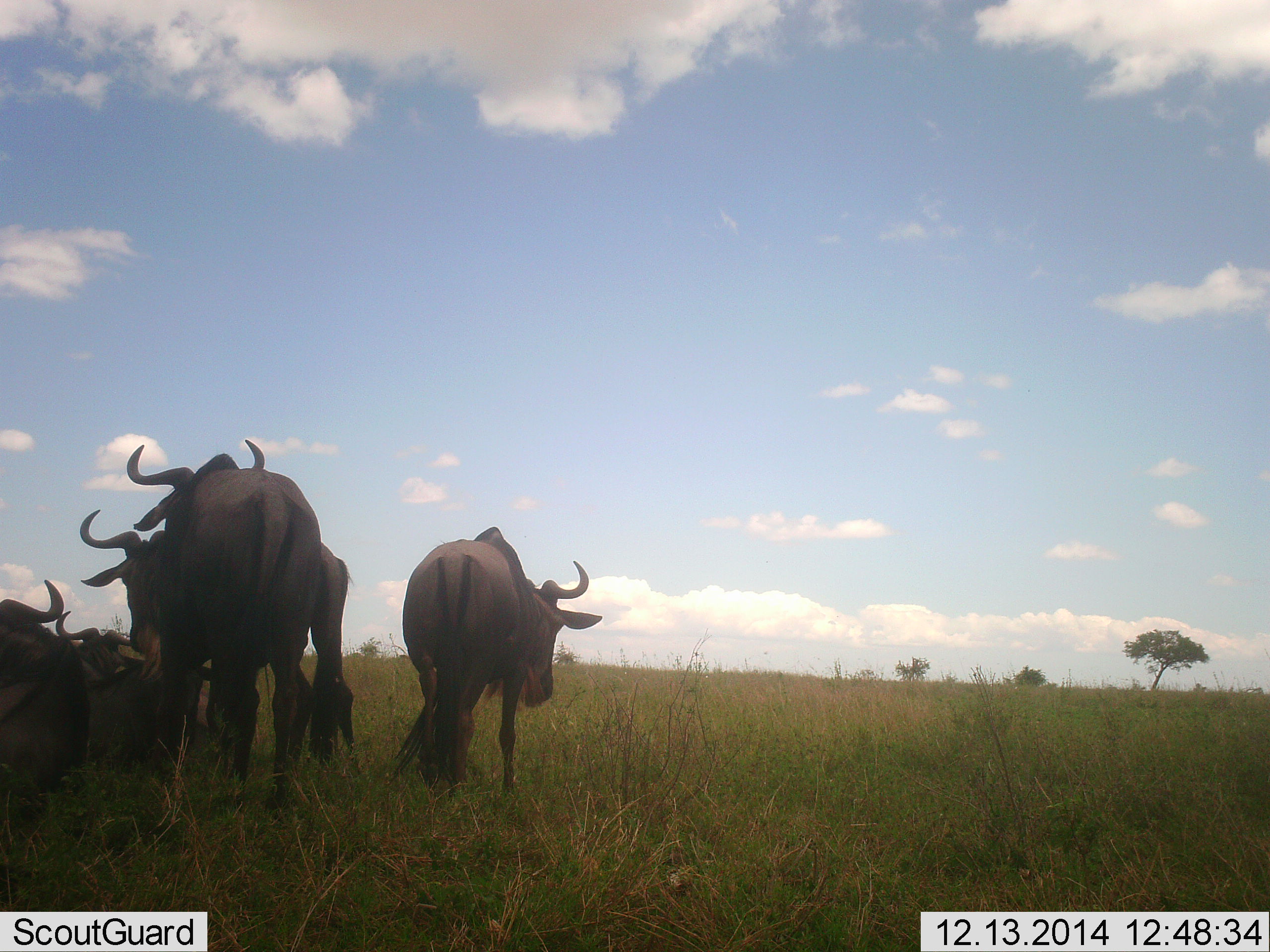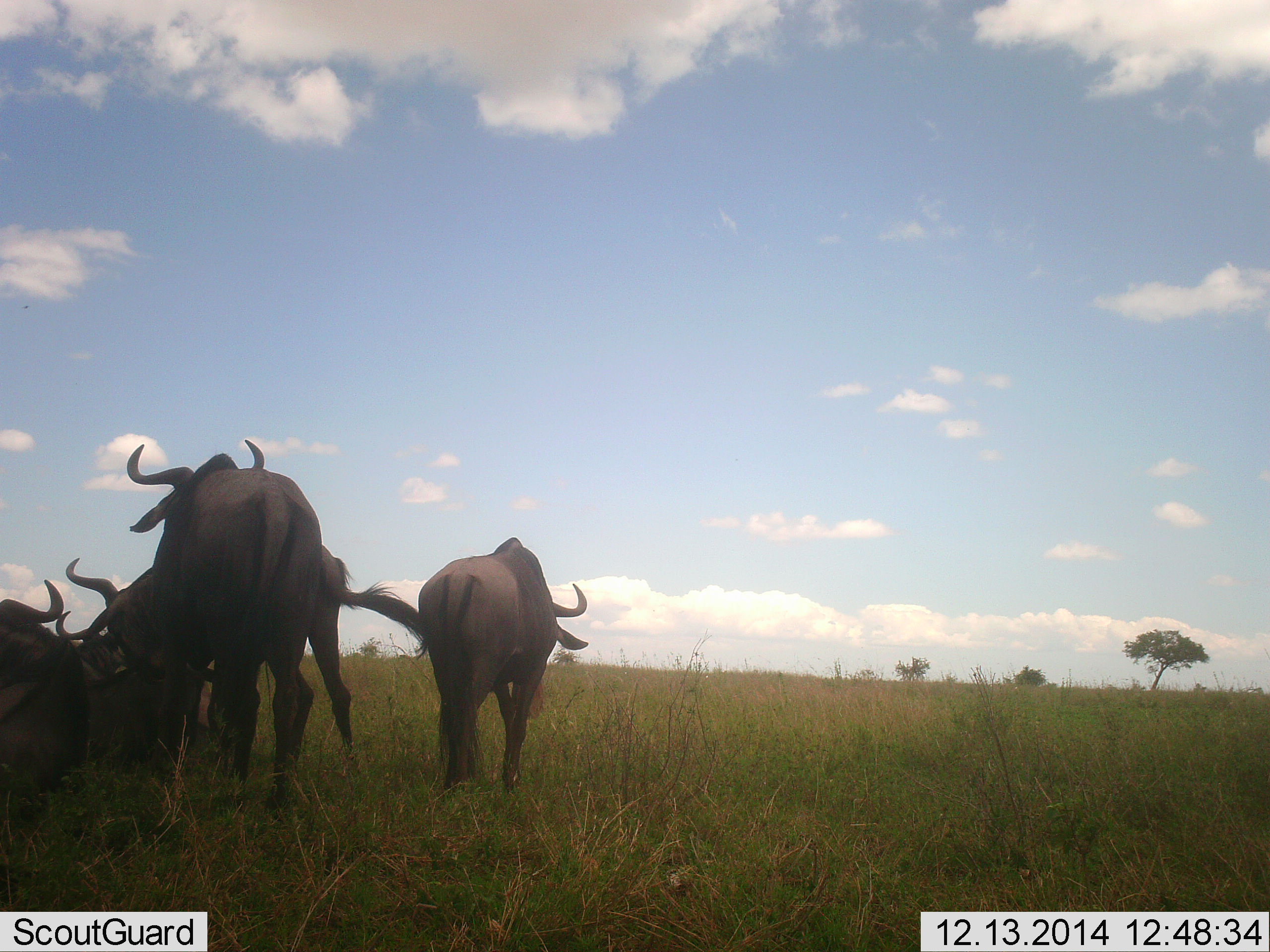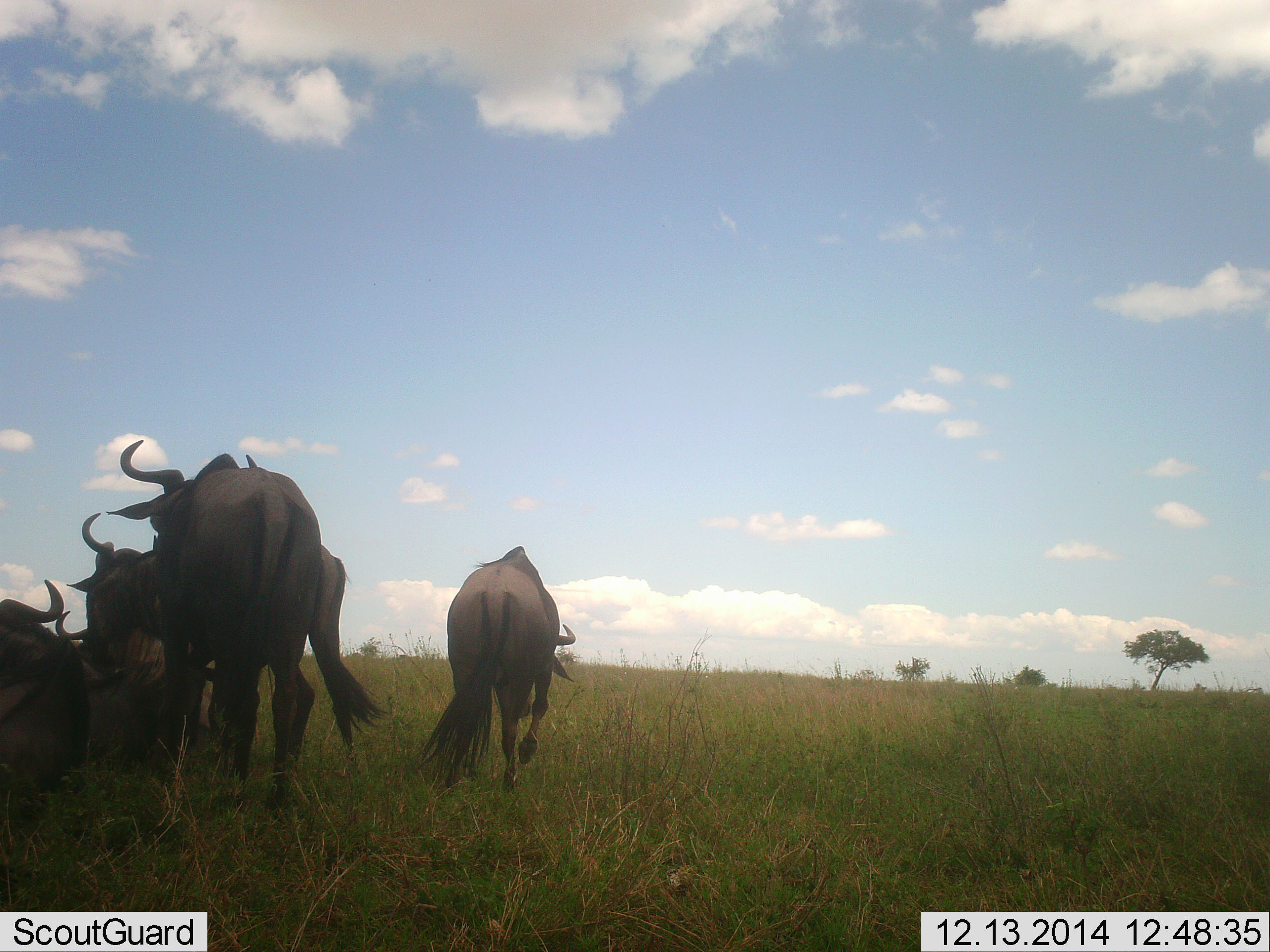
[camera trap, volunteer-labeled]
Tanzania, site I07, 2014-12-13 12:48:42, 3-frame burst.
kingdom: Animalia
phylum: Chordata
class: Mammalia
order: Artiodactyla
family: Bovidae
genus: Connochaetes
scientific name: Connochaetes taurinus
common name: blue wildebeest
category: wildebeest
Wildebeest (blue wildebeest) (Connochaetes taurinus), count 5. Behavior (volunteer vote fractions): standing 80%, resting 80%, moving 60%, interacting 0%. Young present (vote fraction): 0%. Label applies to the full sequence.